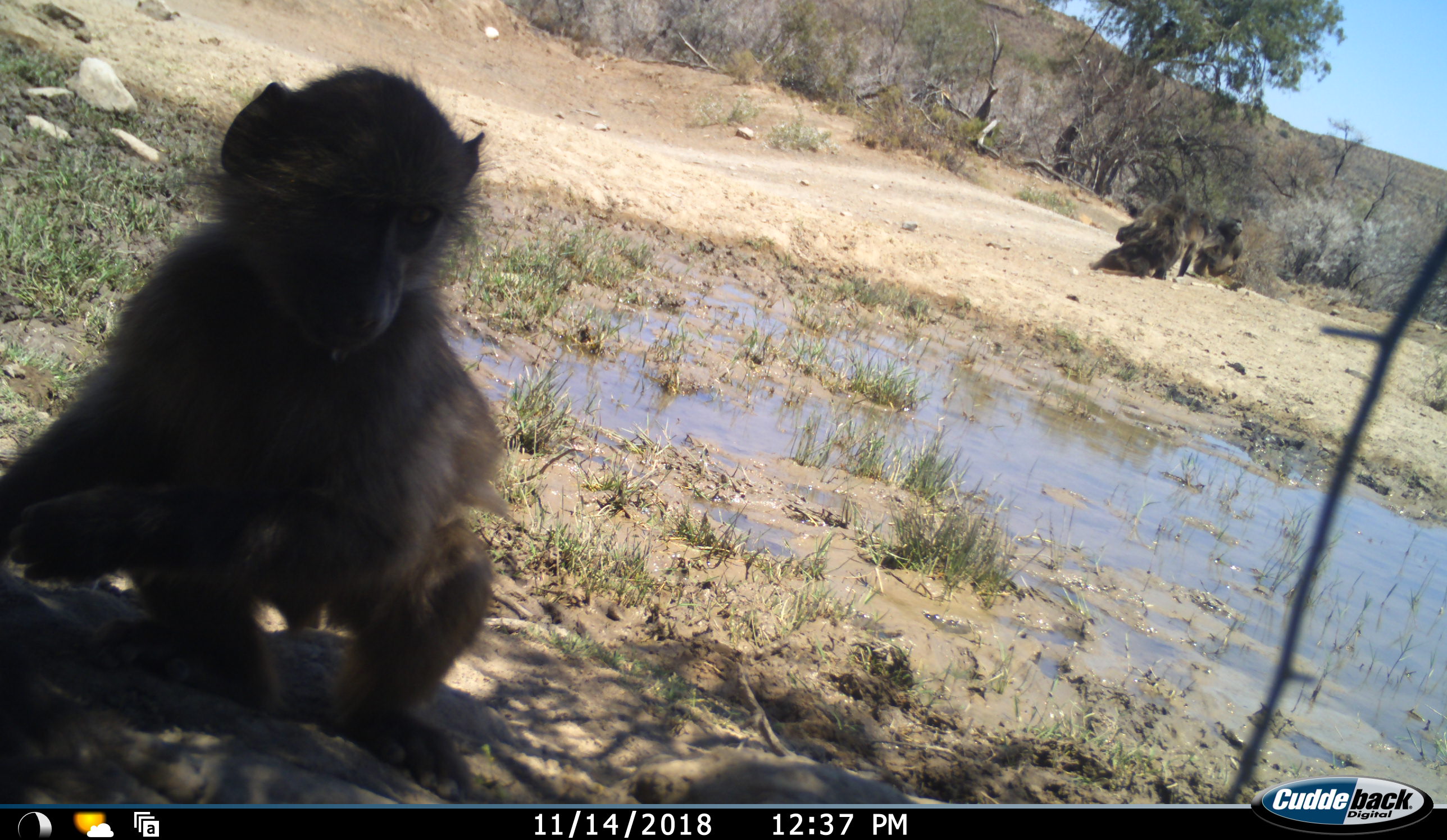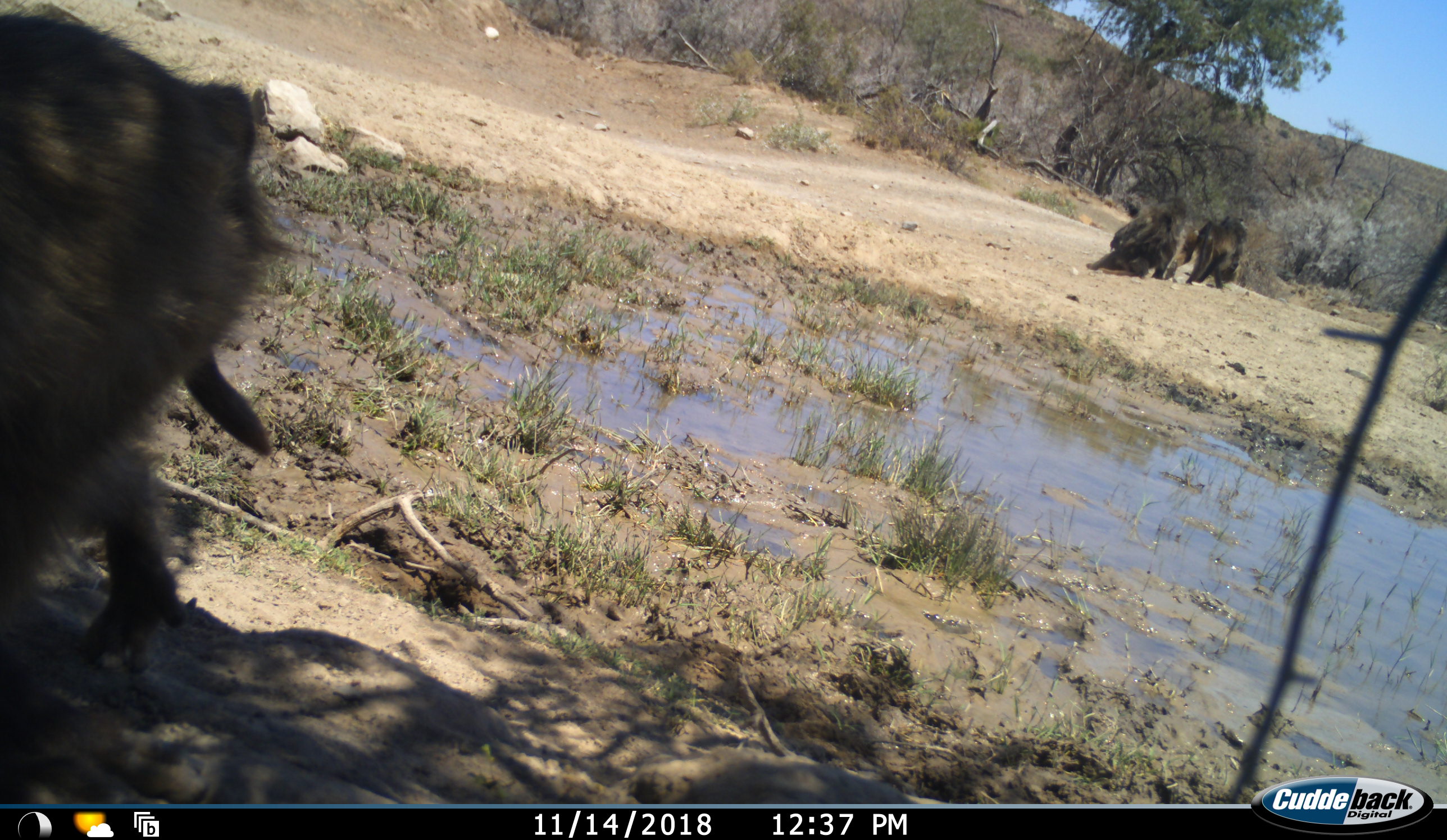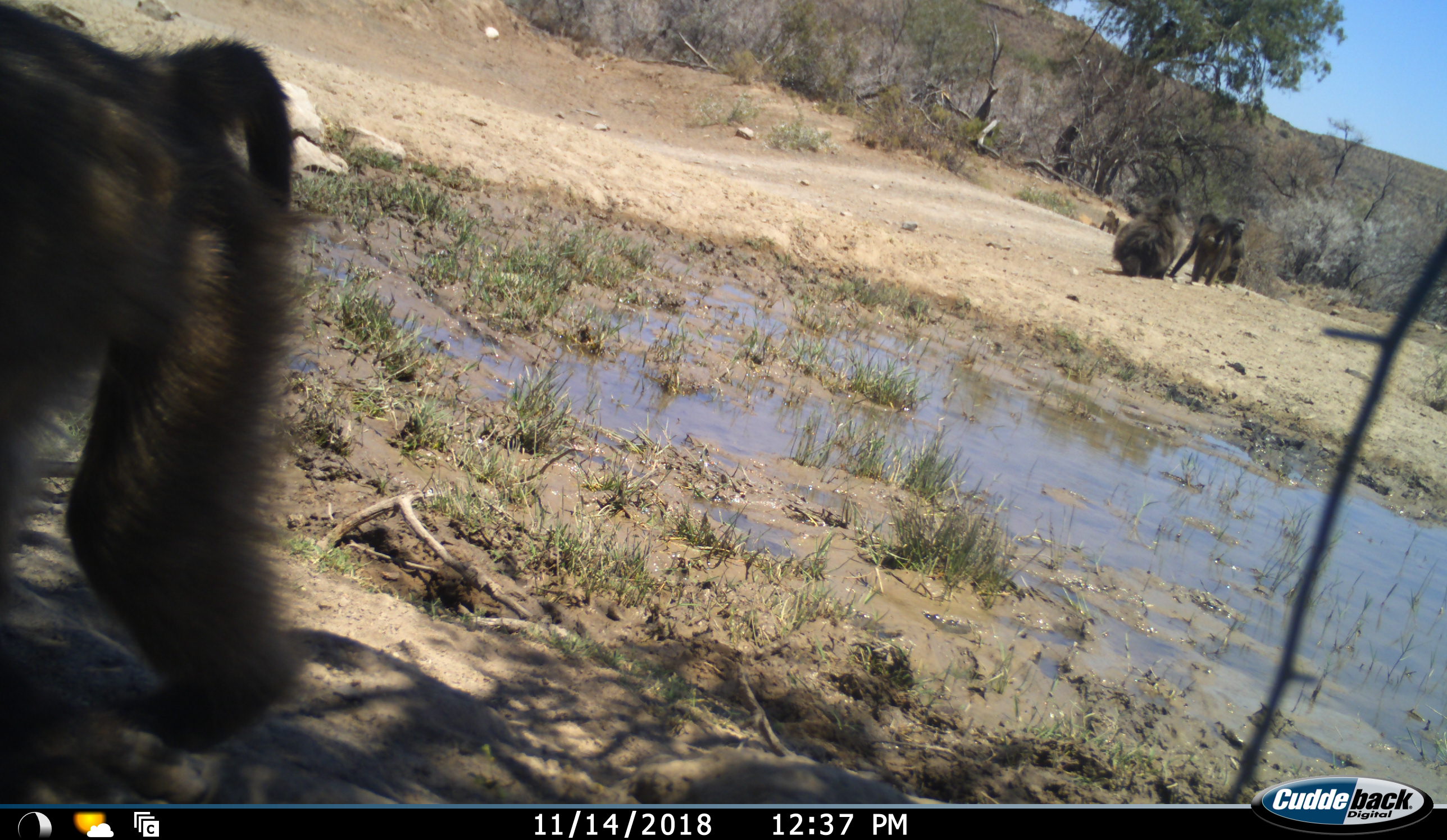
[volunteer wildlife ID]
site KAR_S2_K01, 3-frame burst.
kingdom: Animalia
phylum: Chordata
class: Mammalia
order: Primates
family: Cercopithecidae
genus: Papio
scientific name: Papio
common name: baboon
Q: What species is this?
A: Baboon (Papio).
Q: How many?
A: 5.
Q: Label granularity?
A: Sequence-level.